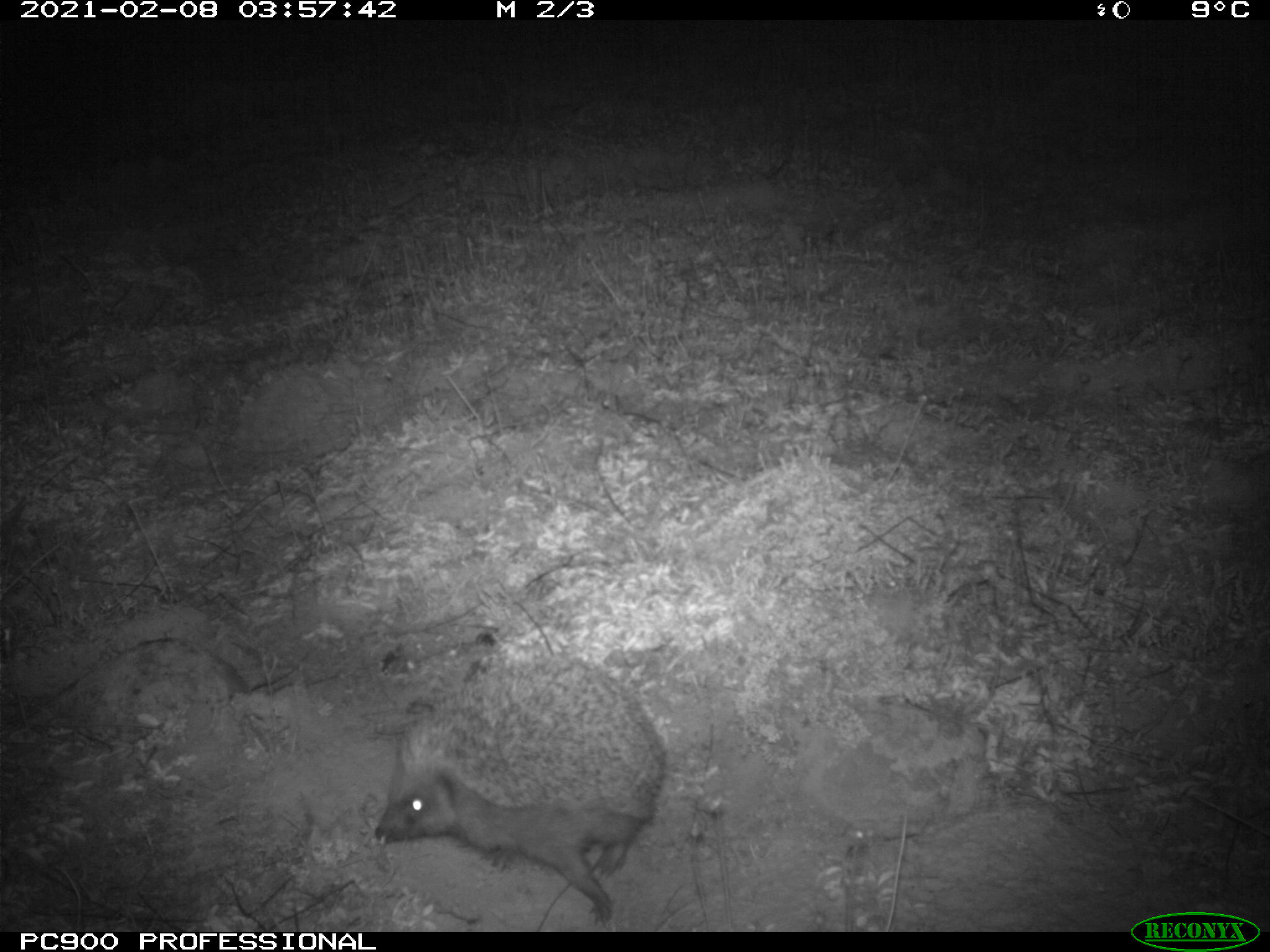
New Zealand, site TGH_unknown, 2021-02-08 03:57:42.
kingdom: Animalia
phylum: Chordata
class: Mammalia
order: Eulipotyphla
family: Erinaceidae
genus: Erinaceus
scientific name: Erinaceus europaeus europaeus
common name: european hedgehog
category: hedgehog